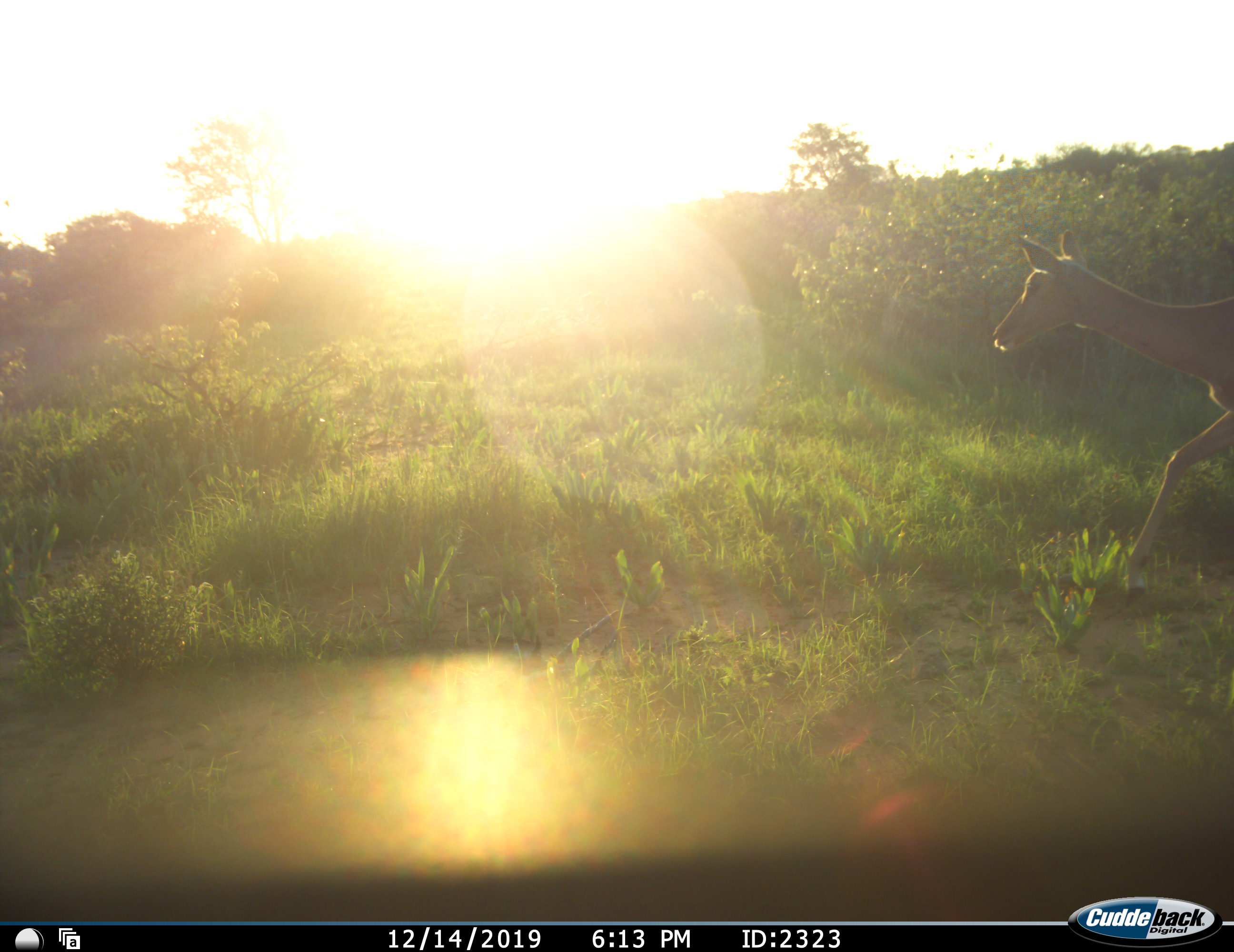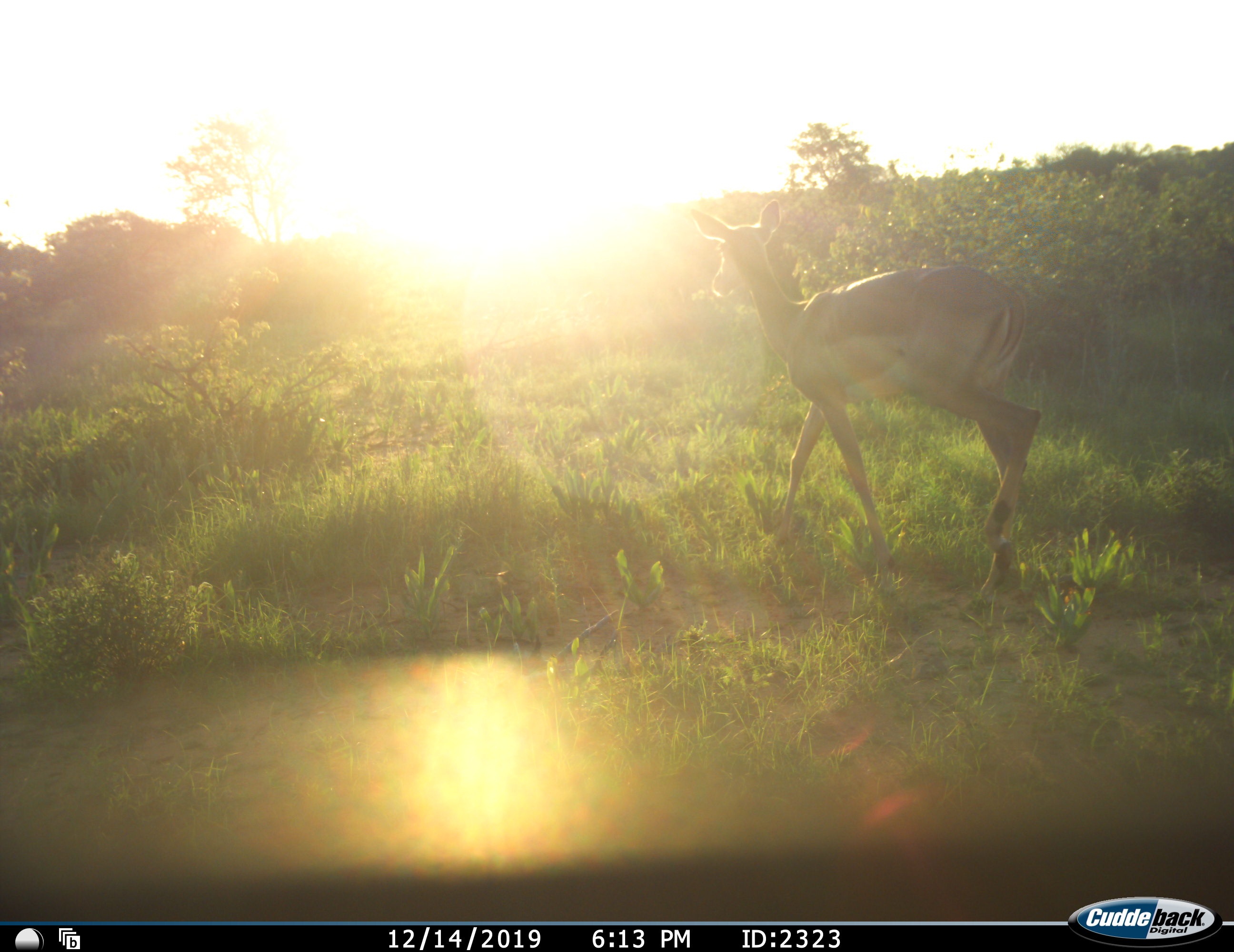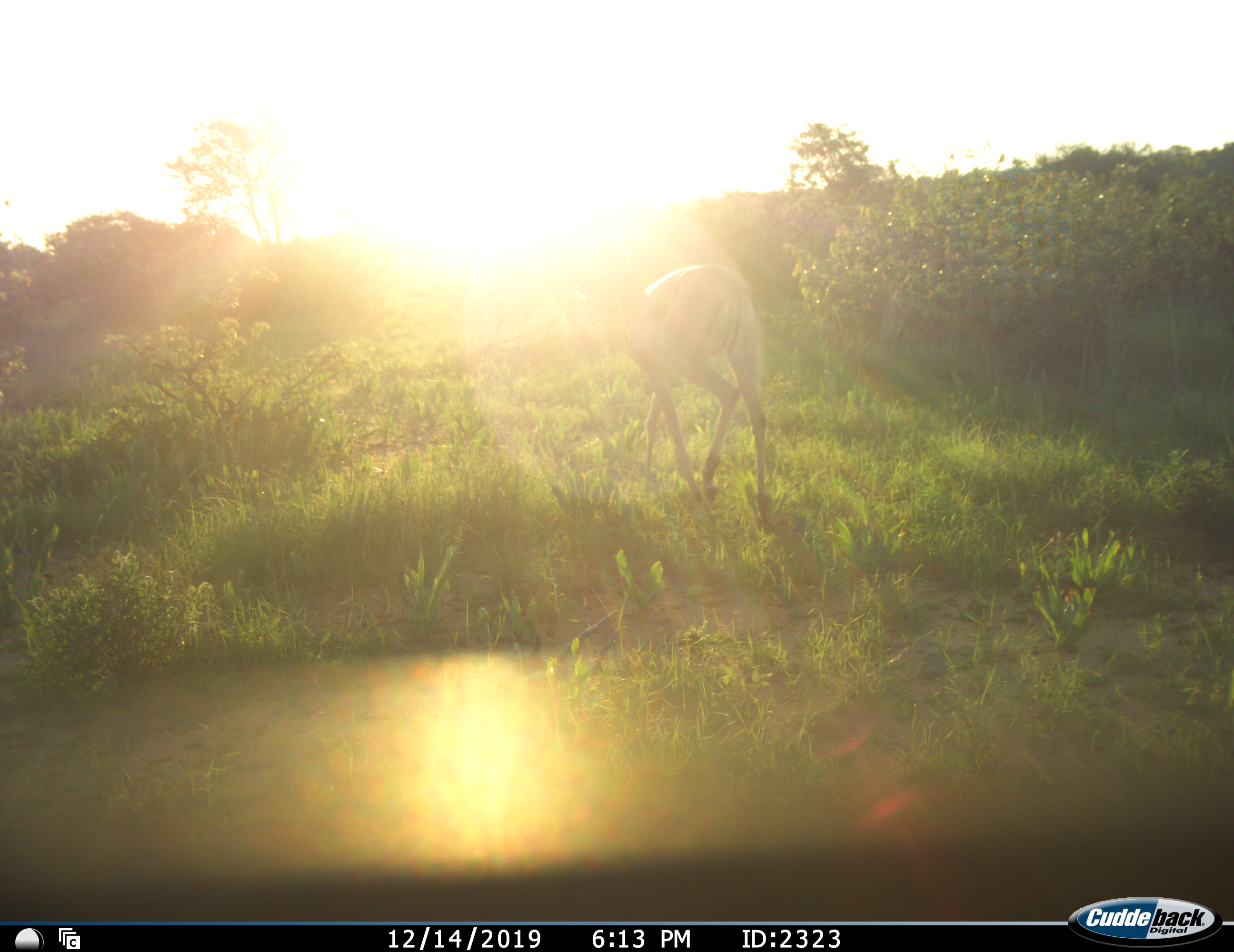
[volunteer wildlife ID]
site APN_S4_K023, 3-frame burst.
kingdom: Animalia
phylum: Chordata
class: Mammalia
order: Artiodactyla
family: Bovidae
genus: Aepyceros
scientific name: Aepyceros melampus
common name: impala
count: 1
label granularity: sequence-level